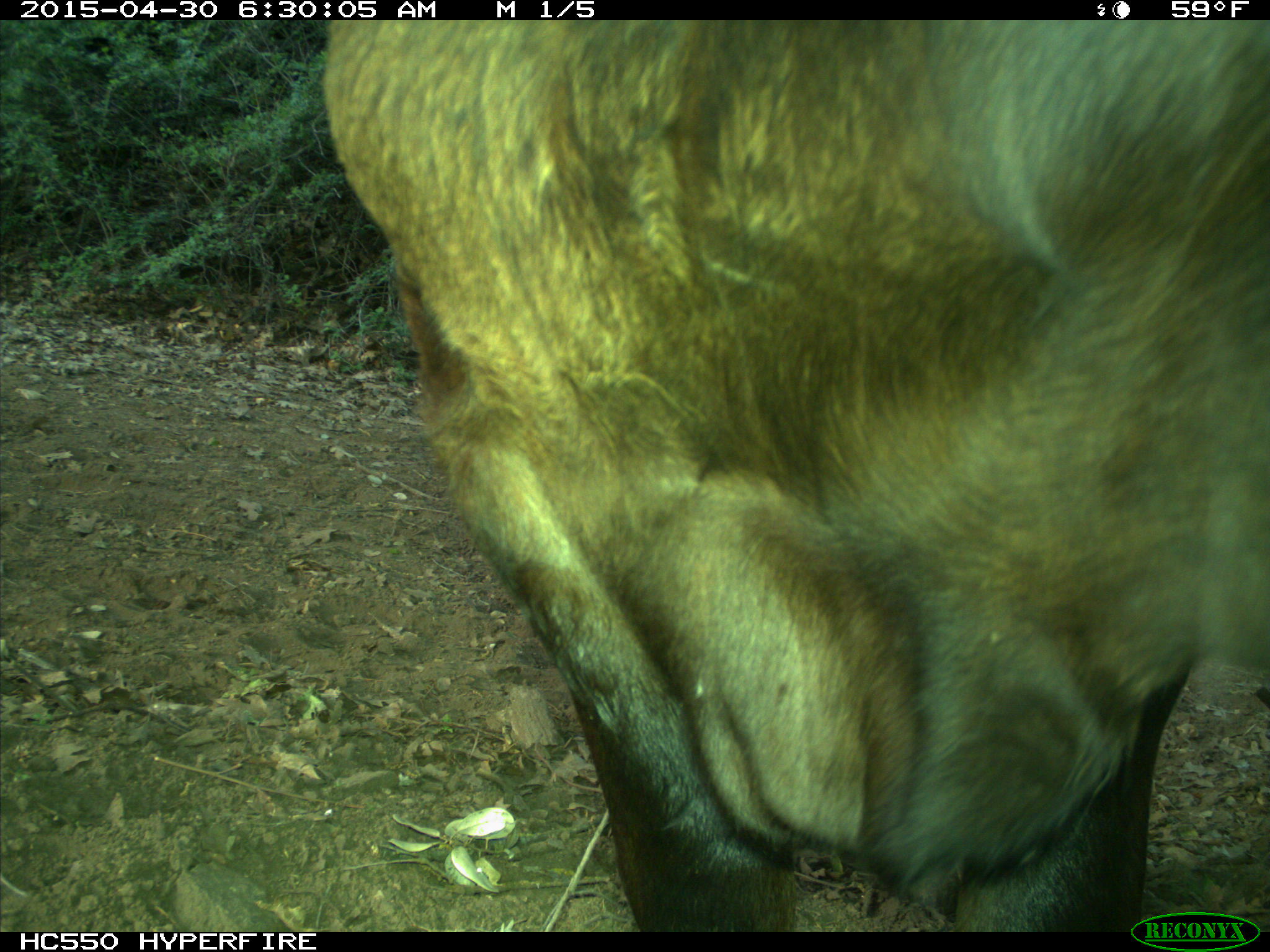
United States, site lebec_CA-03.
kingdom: Animalia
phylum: Chordata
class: Mammalia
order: Artiodactyla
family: Bovidae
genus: Bos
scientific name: Bos taurus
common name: domestic cow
Bos taurus (domestic cow).